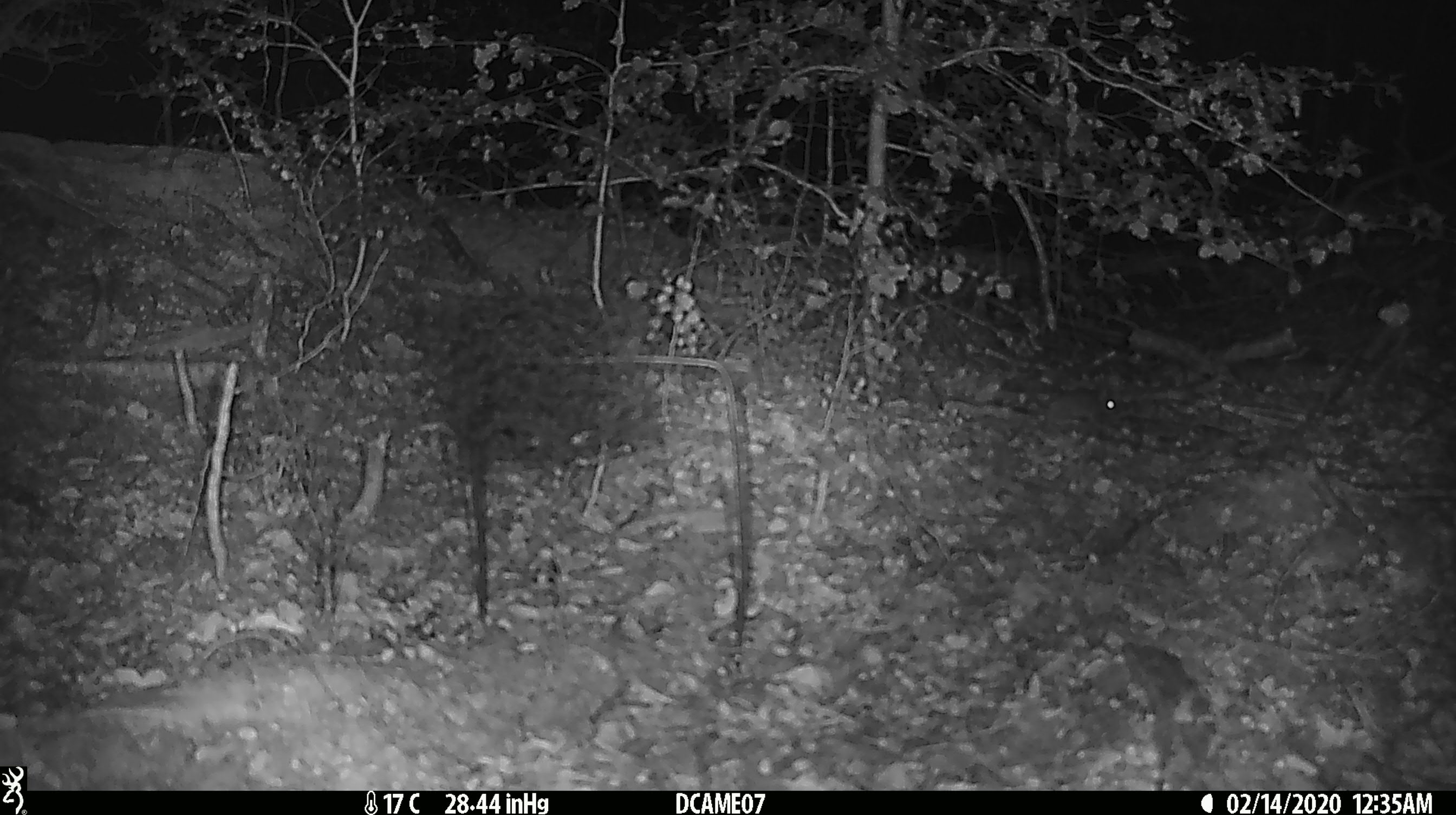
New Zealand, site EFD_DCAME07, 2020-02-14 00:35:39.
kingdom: Animalia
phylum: Chordata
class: Mammalia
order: Rodentia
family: Muridae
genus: Mus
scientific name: Mus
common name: mouse